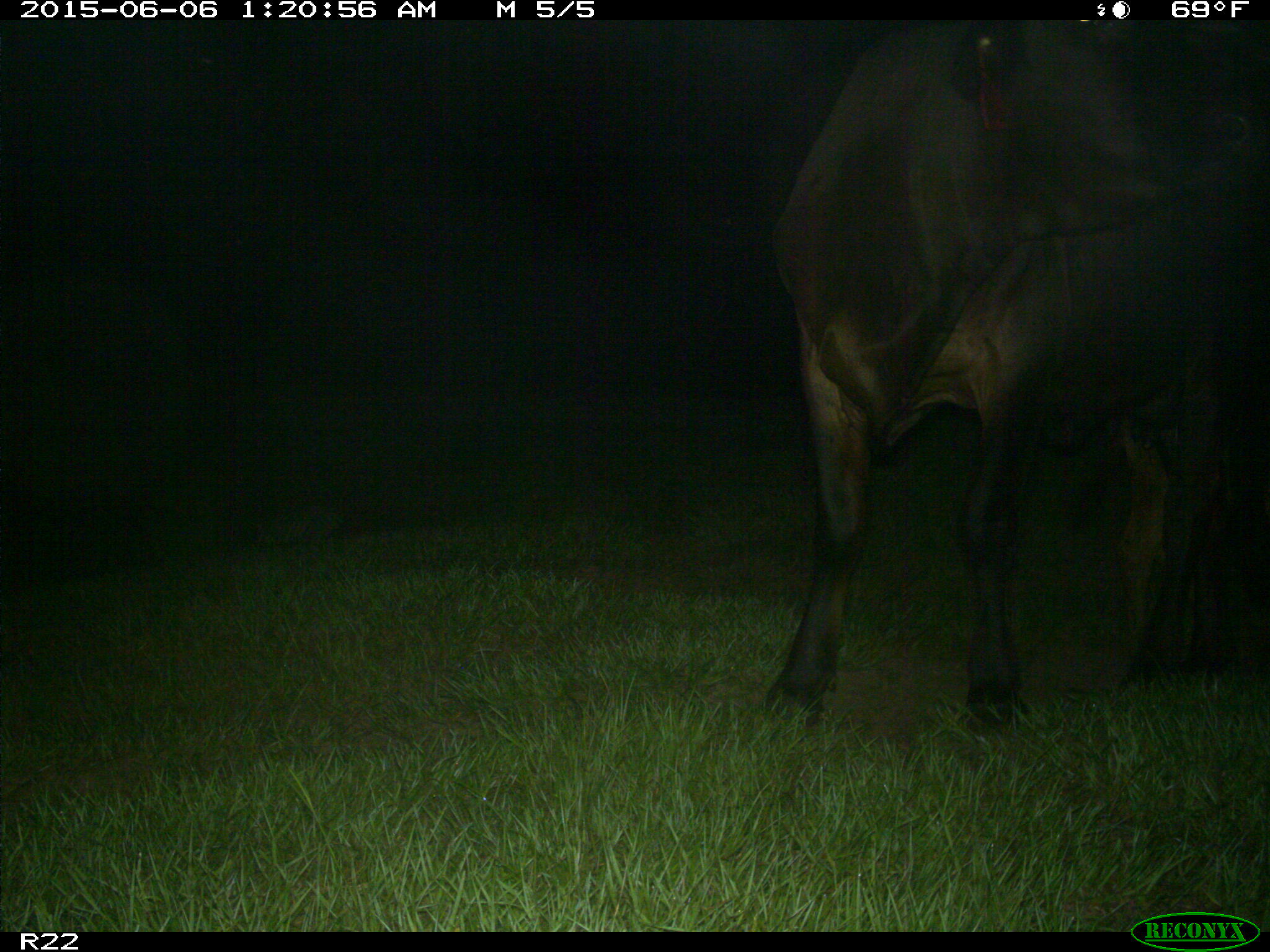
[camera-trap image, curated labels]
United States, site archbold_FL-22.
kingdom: Animalia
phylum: Chordata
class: Mammalia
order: Artiodactyla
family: Bovidae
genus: Bos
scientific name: Bos taurus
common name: domestic cow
Bos taurus (domestic cow).